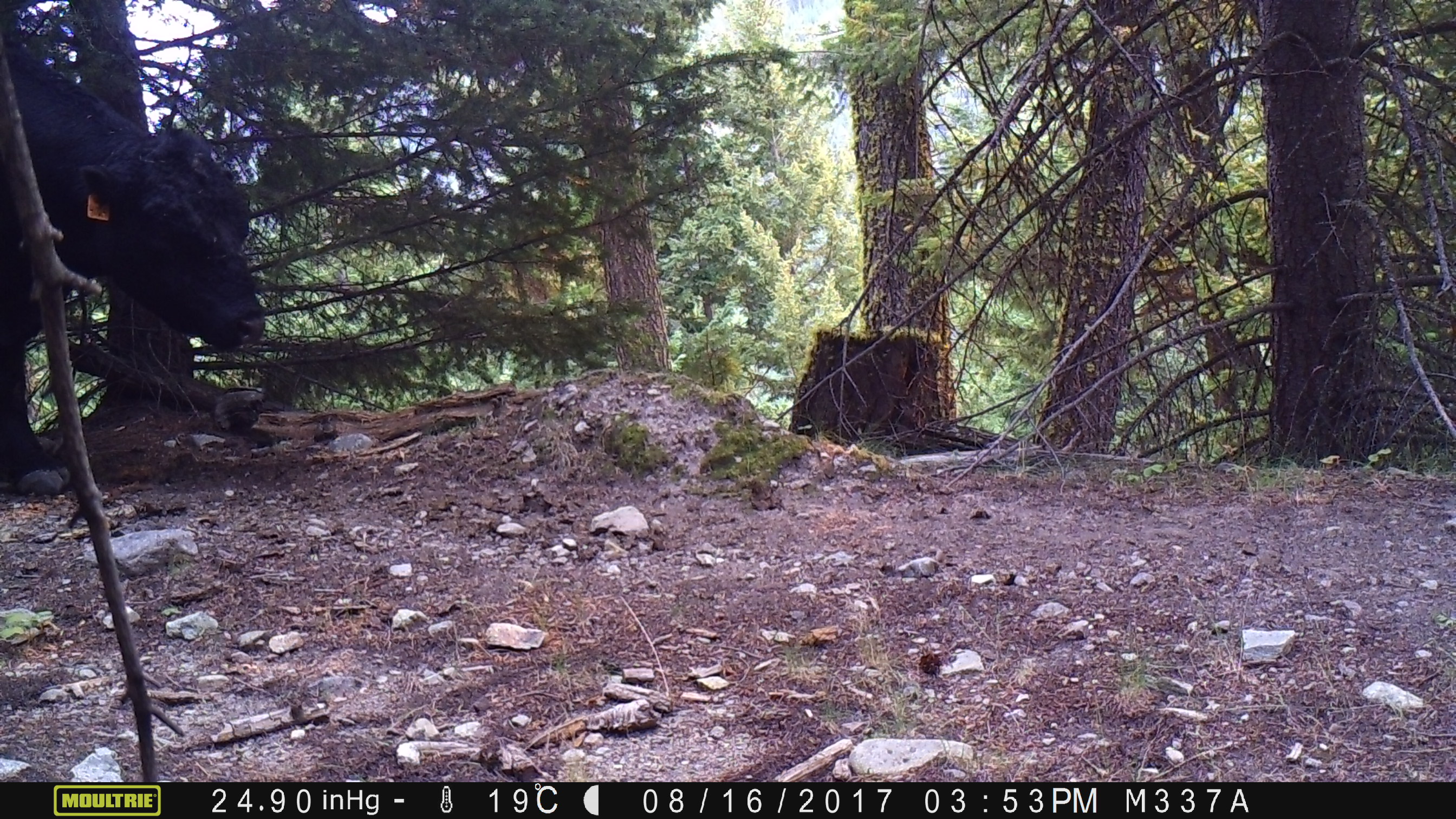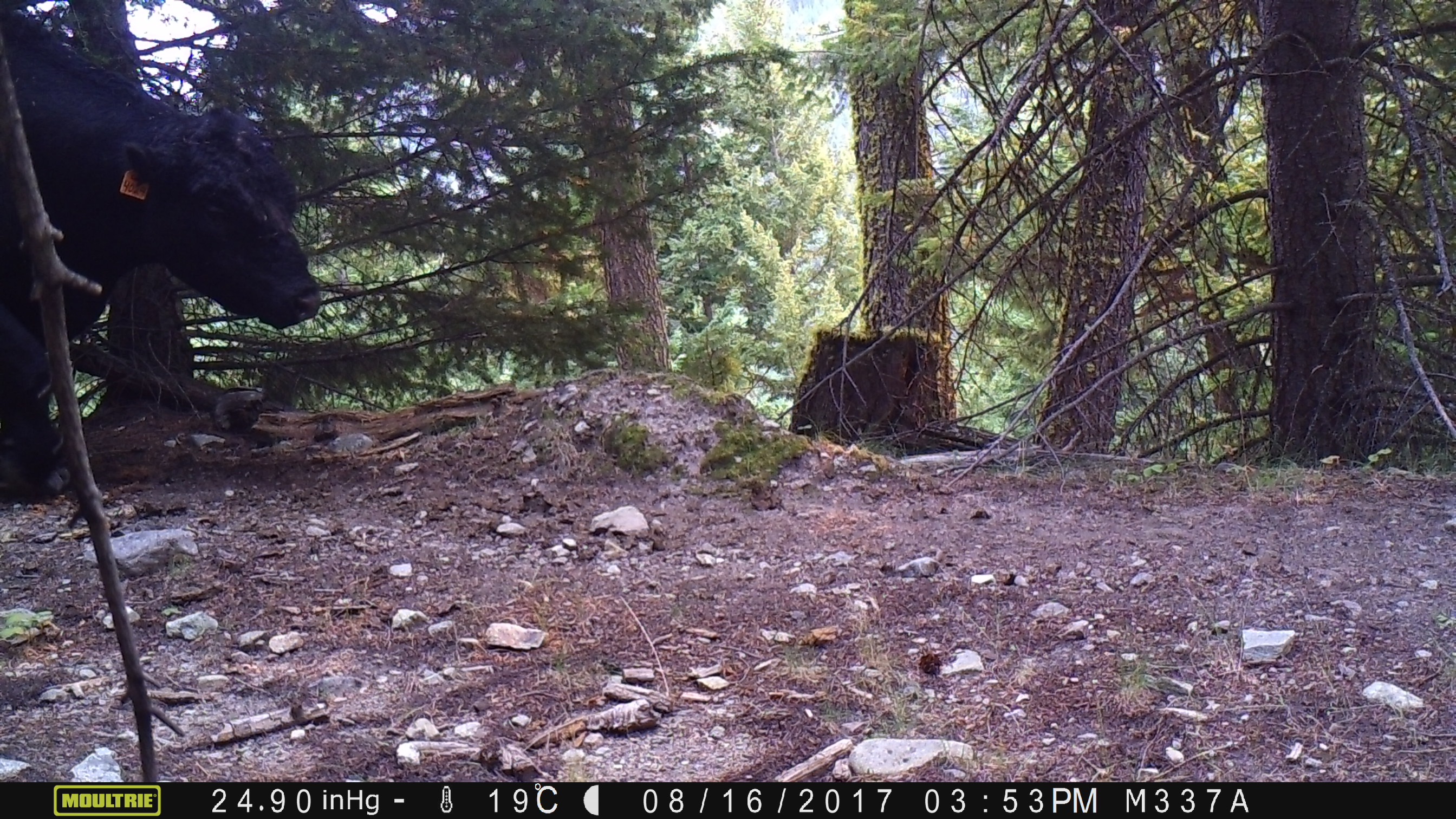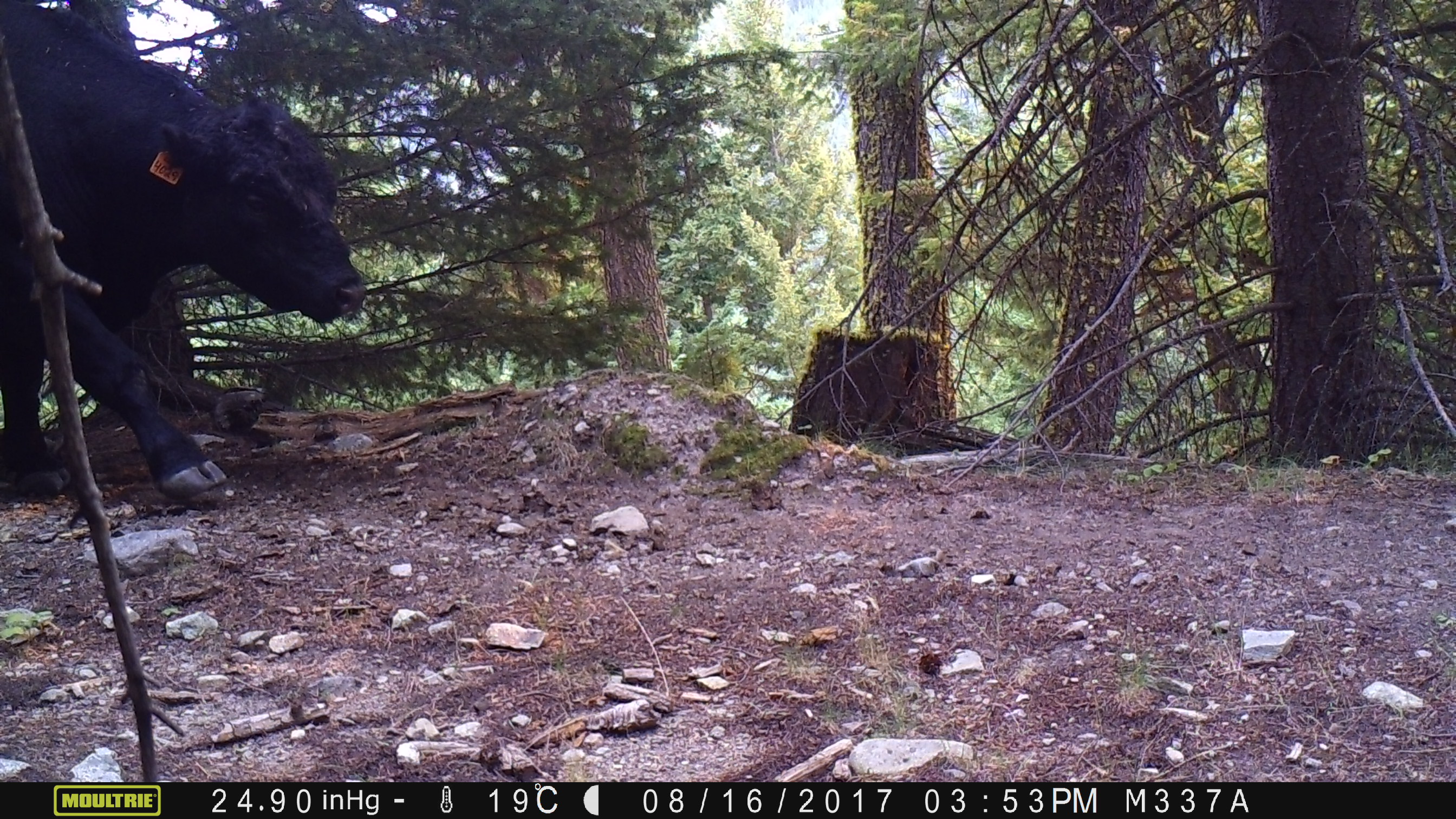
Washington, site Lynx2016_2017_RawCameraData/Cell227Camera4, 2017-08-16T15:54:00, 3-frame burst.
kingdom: Animalia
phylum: Chordata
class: Mammalia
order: Artiodactyla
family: Bovidae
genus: Bos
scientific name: Bos taurus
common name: domestic cattle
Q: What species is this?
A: Domestic cattle (Bos taurus).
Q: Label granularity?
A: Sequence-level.